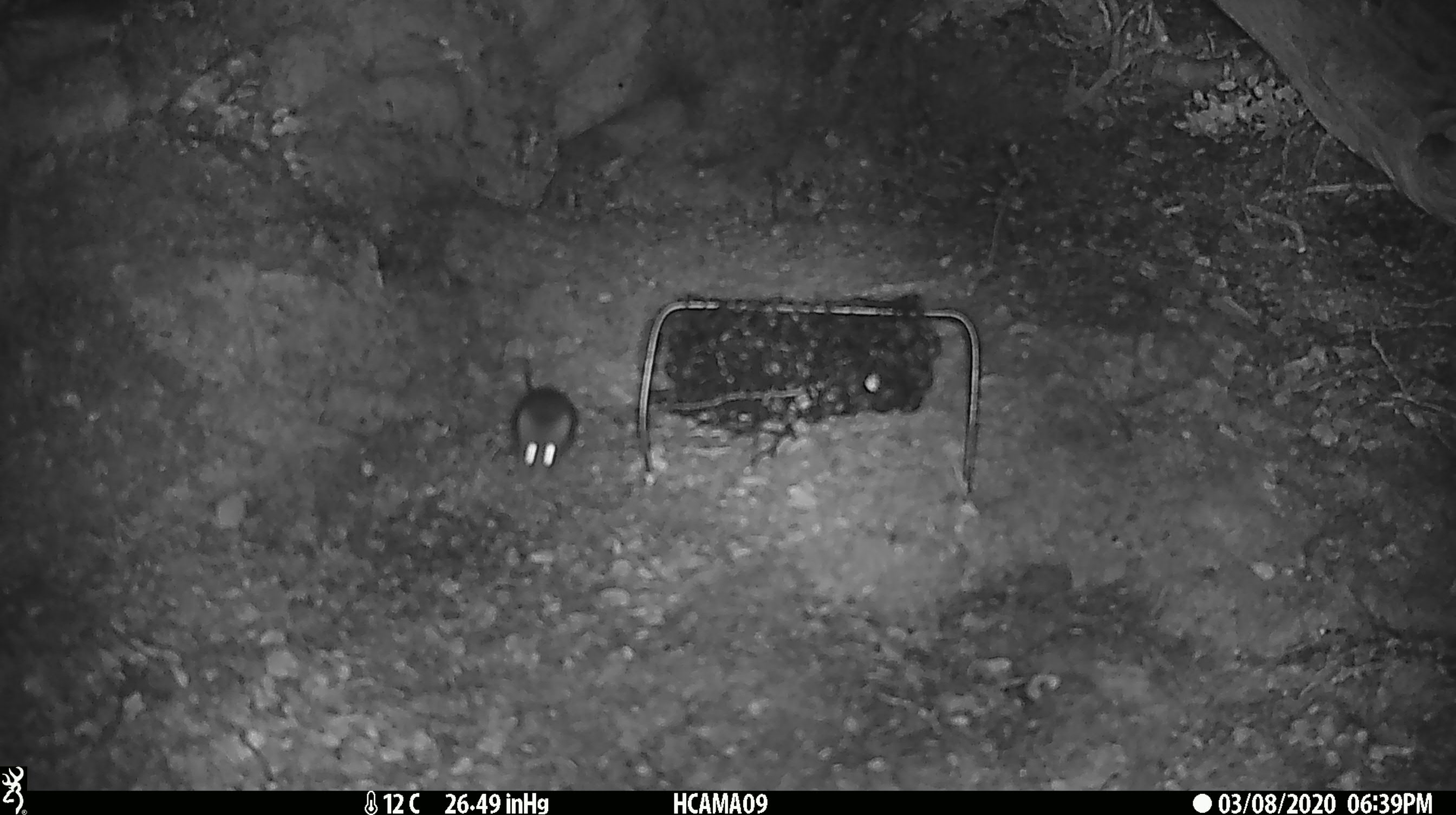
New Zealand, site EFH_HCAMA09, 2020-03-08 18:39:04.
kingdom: Animalia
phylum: Chordata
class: Mammalia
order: Rodentia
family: Muridae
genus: Mus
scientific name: Mus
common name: mouse